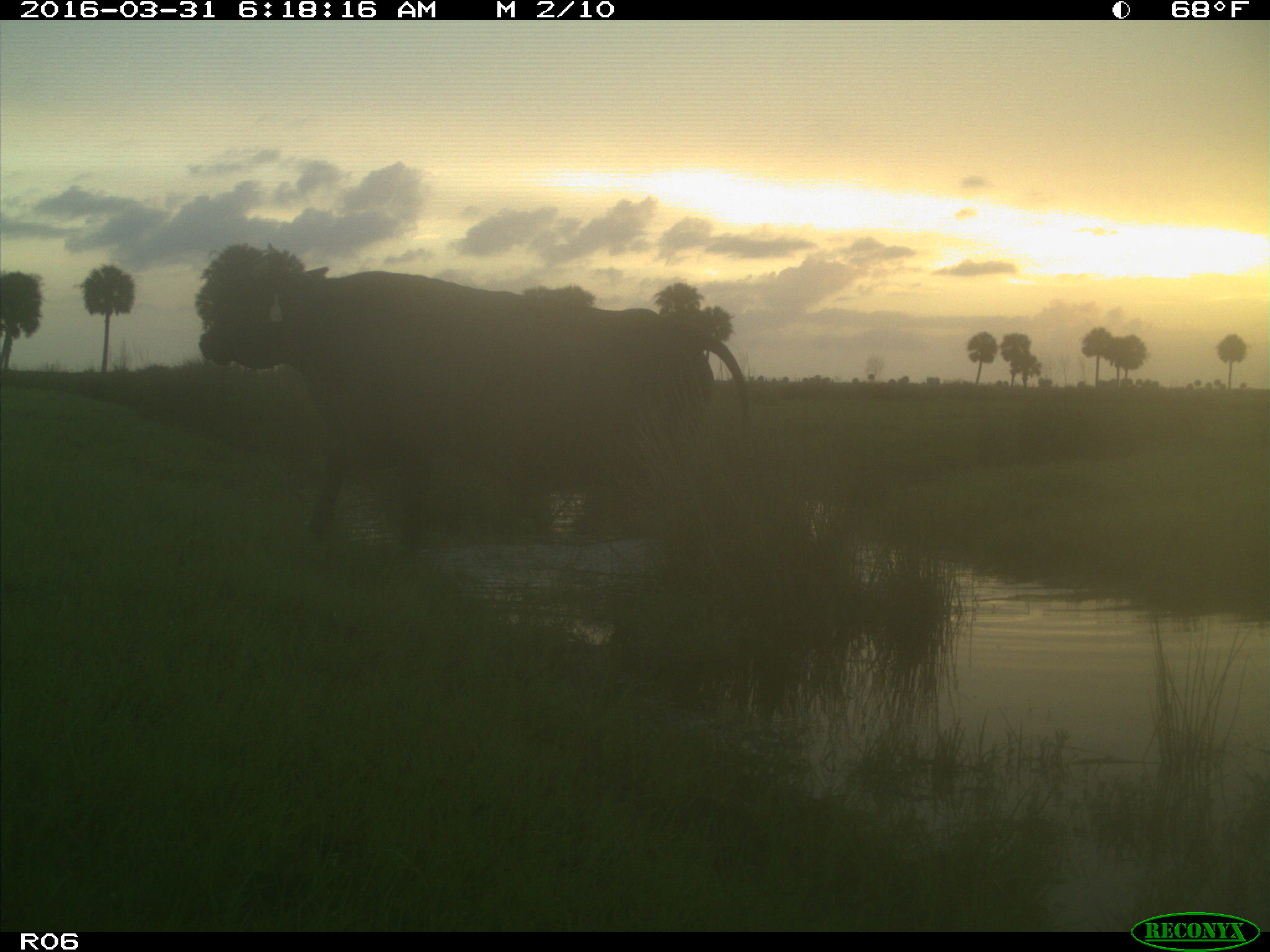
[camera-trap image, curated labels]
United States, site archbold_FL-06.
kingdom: Animalia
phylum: Chordata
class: Mammalia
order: Artiodactyla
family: Bovidae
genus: Bos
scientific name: Bos taurus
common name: domestic cow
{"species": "Bos taurus (domestic cow)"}